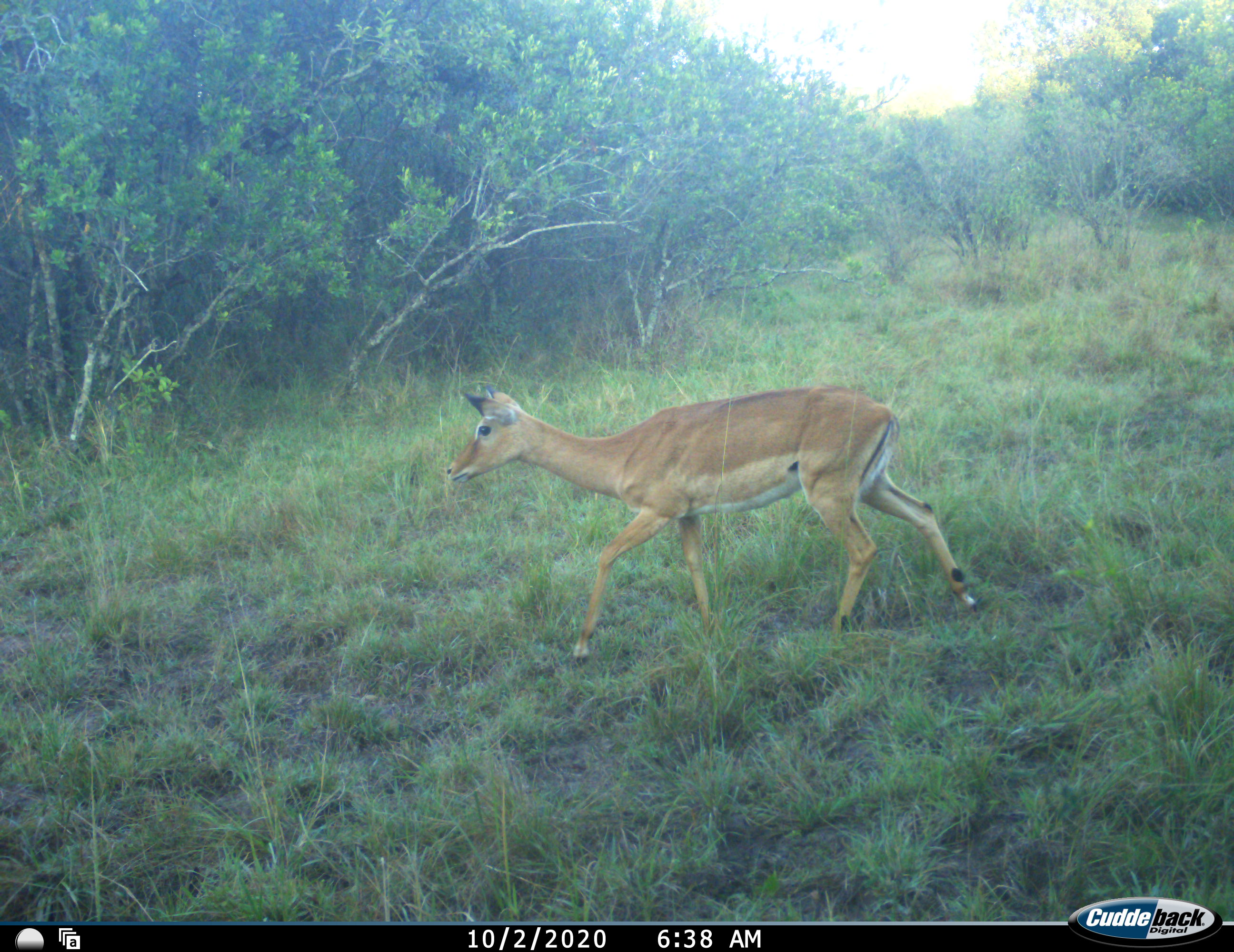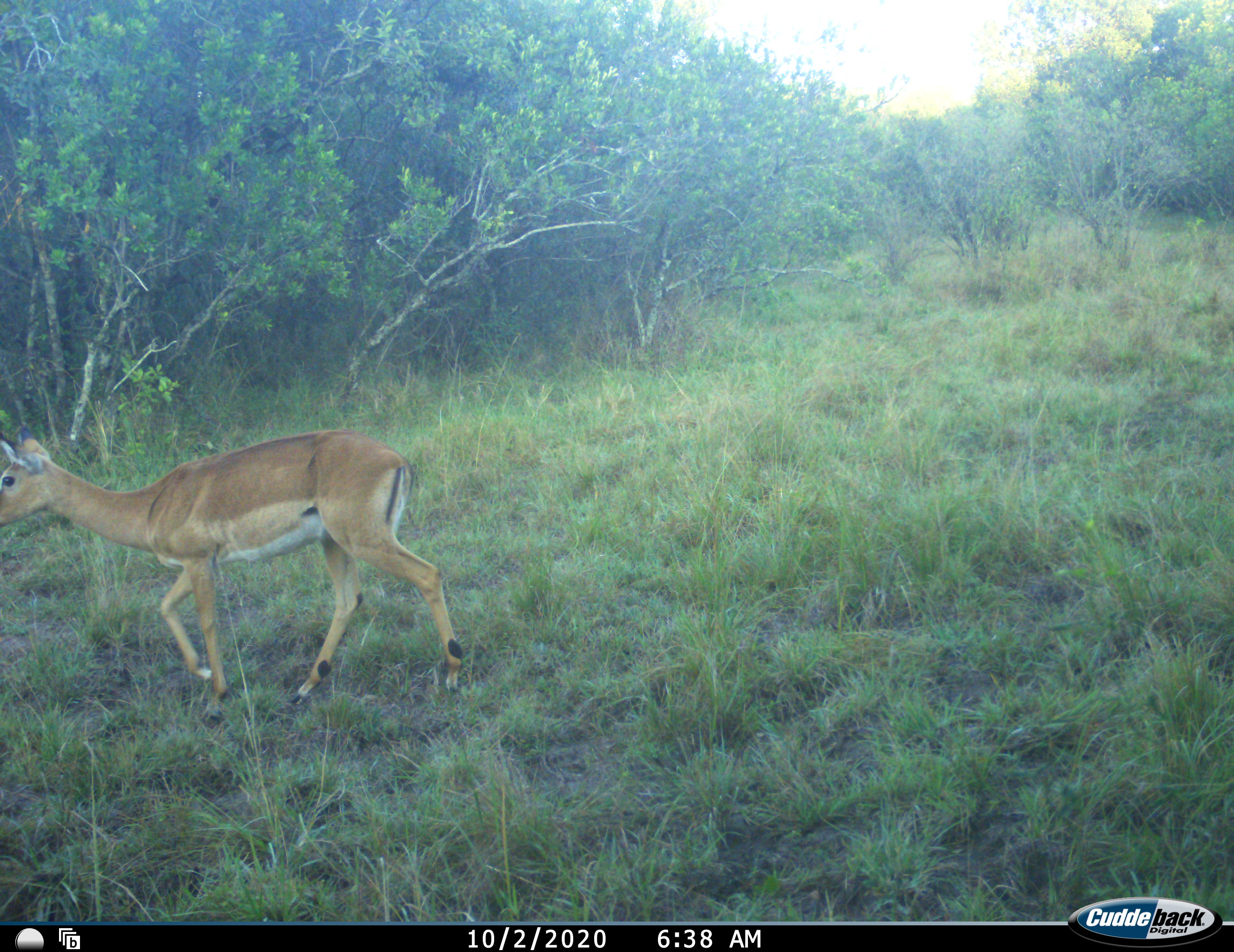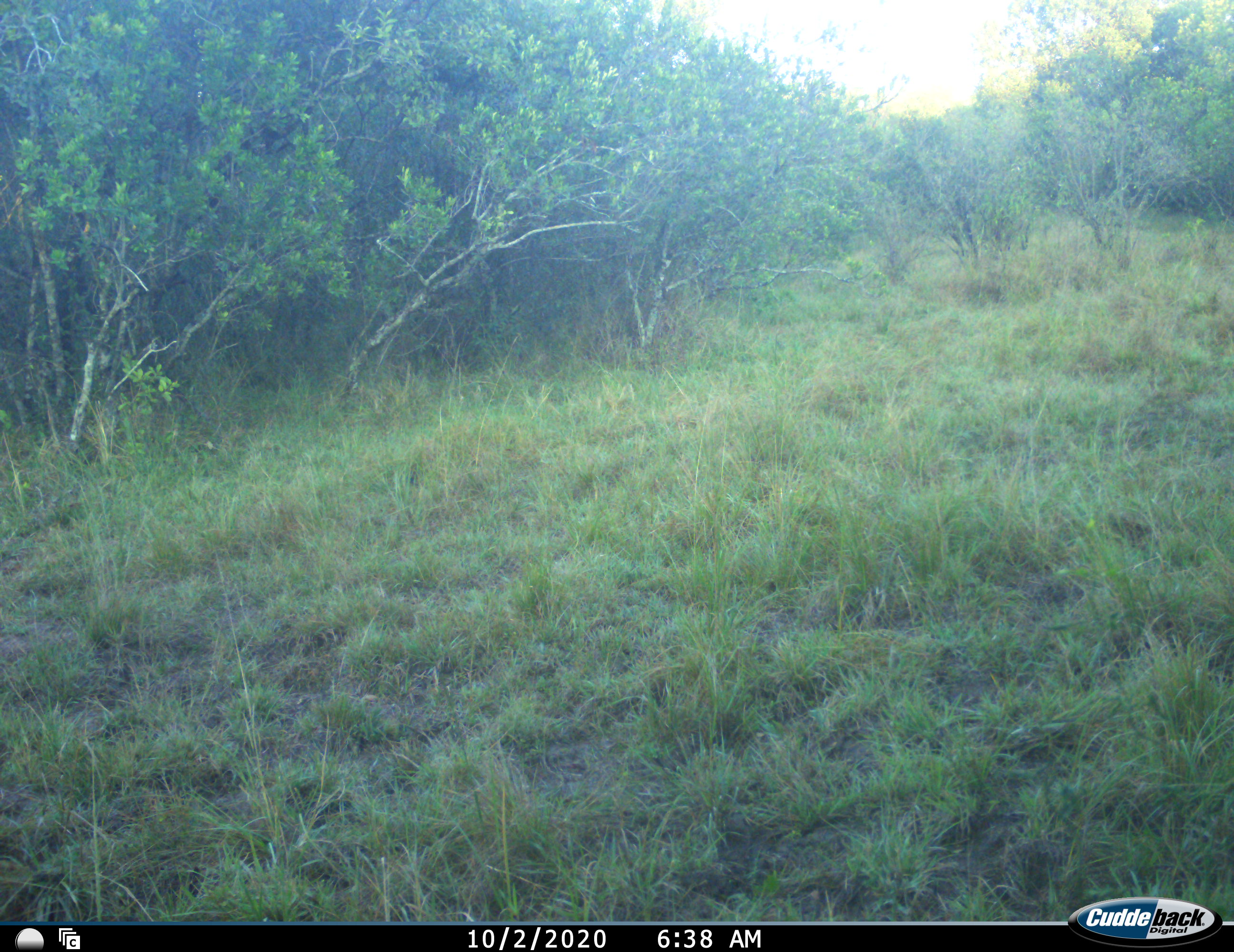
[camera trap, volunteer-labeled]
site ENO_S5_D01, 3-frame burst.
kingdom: Animalia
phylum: Chordata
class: Mammalia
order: Artiodactyla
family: Bovidae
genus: Aepyceros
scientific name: Aepyceros melampus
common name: impala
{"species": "impala (Aepyceros melampus)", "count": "1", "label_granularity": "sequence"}